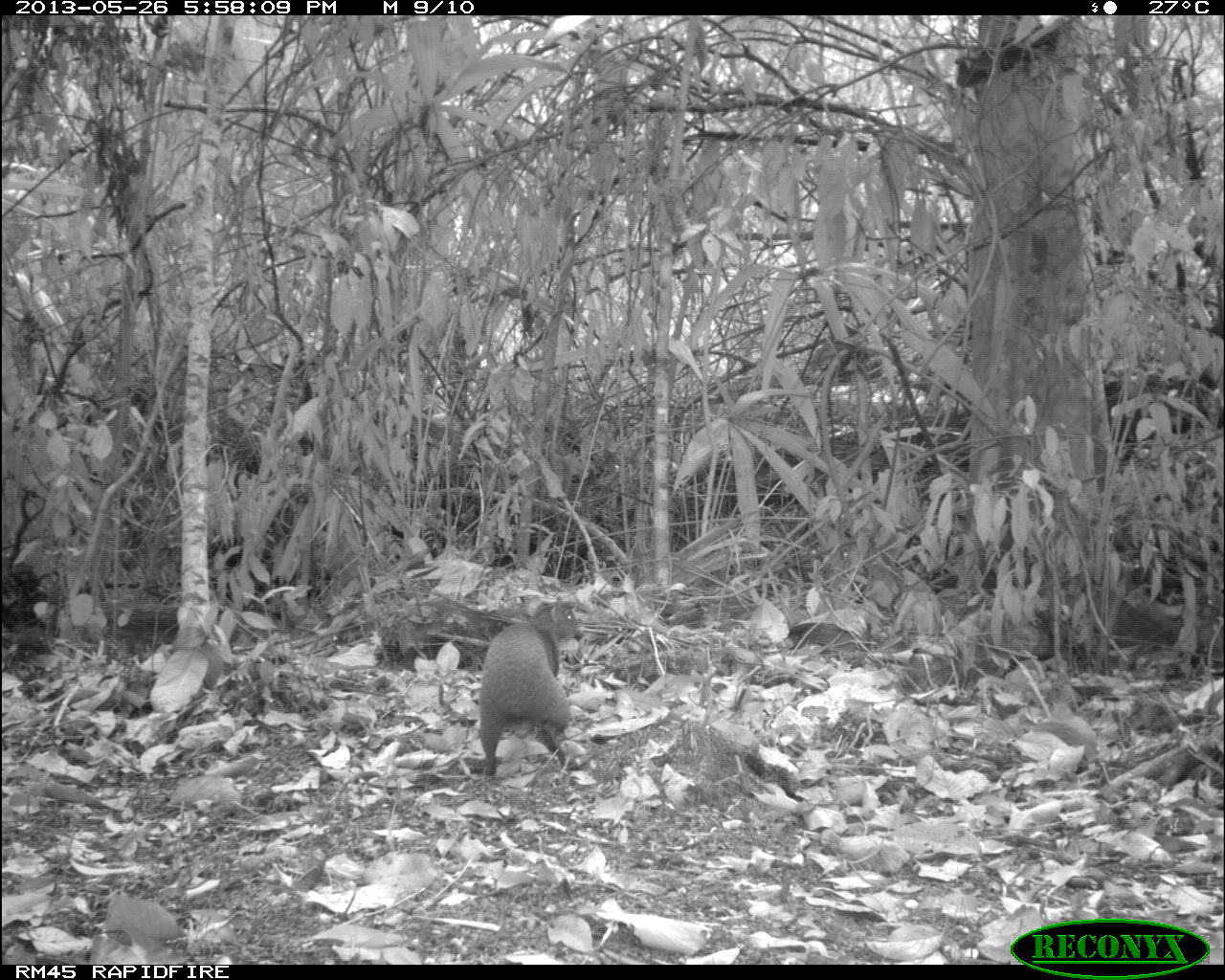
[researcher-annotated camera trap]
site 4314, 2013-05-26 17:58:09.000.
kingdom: Animalia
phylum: Chordata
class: Mammalia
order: Rodentia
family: Dasyproctidae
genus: Dasyprocta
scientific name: Dasyprocta punctata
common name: central american agouti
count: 1